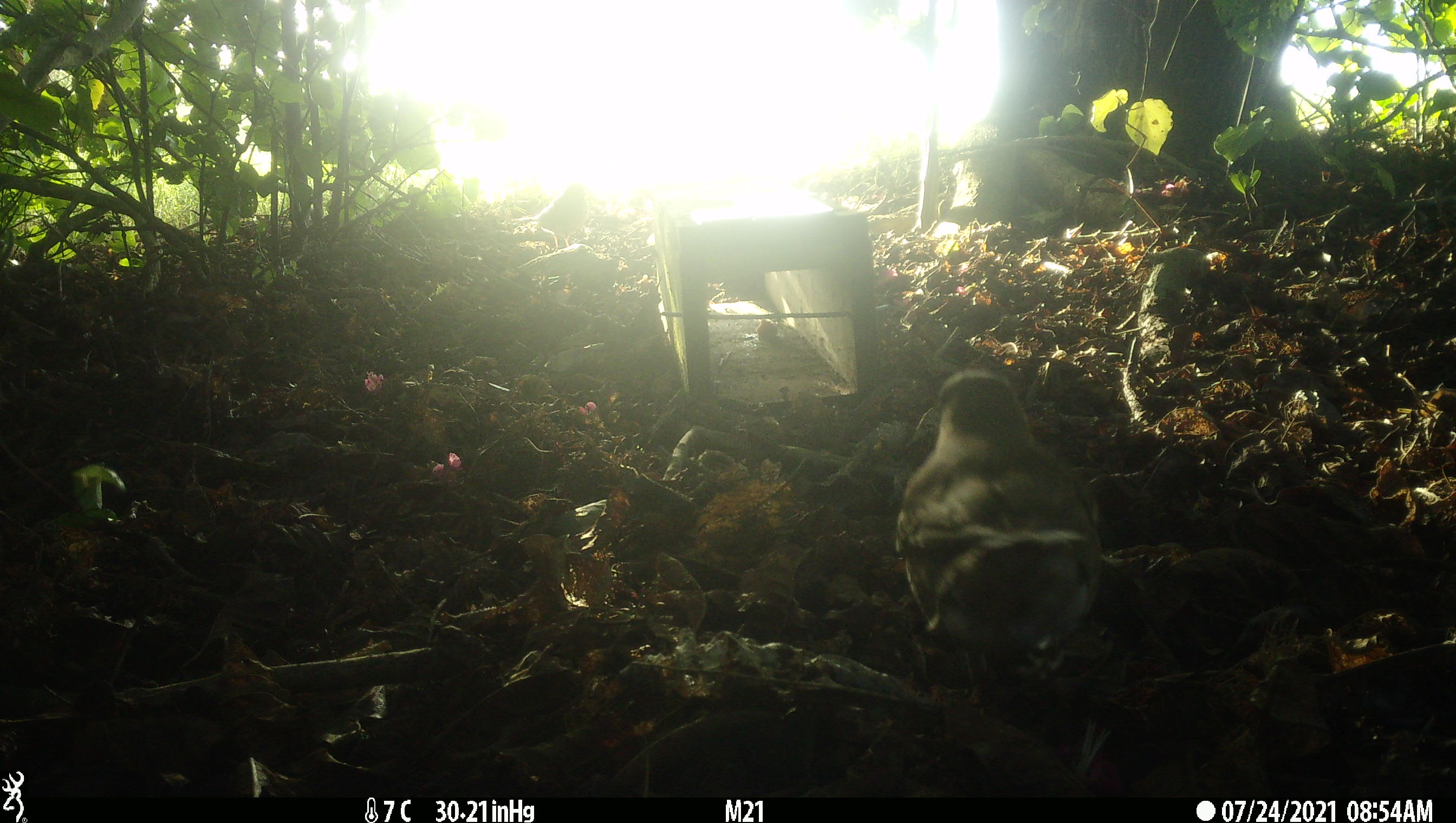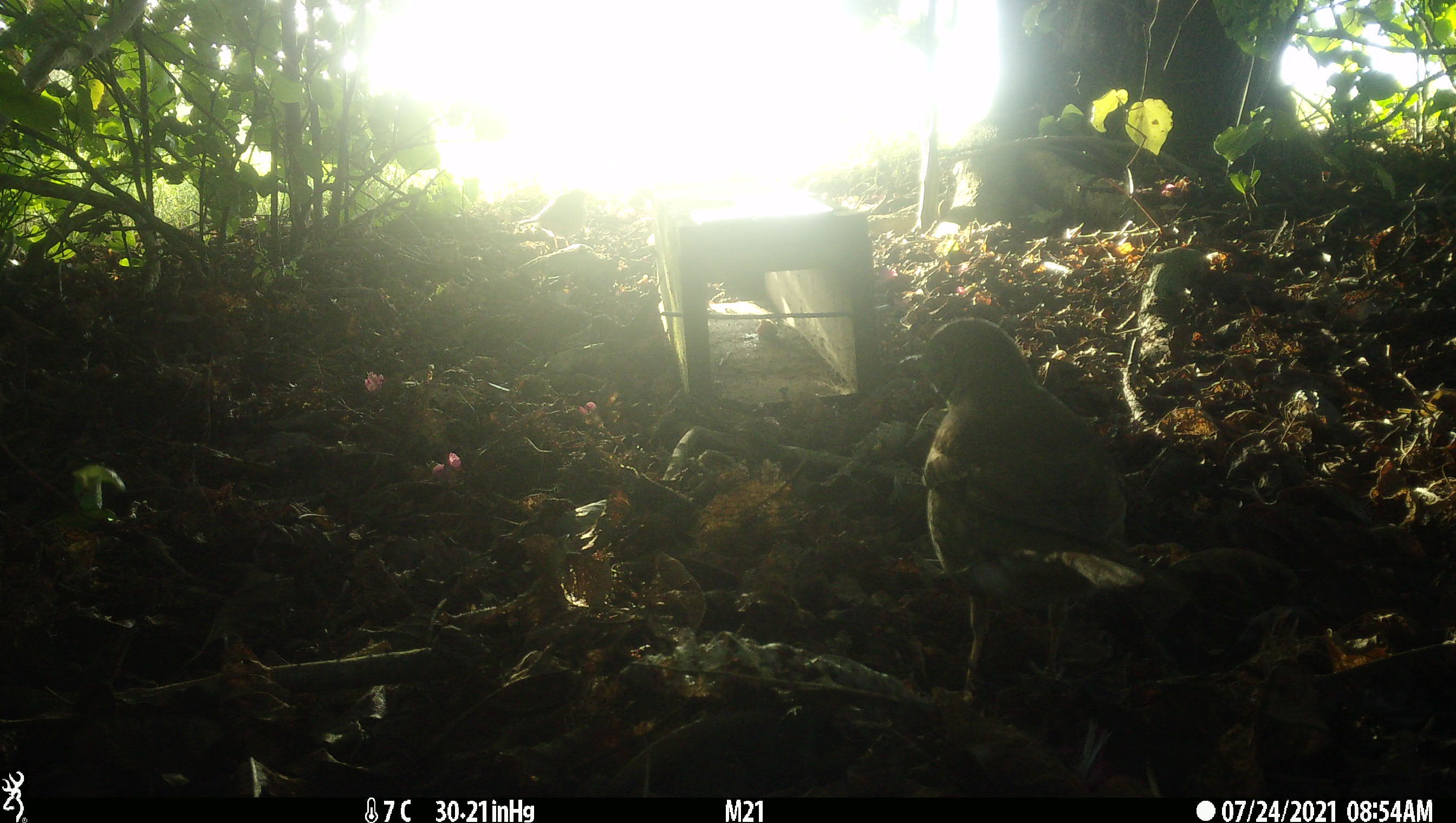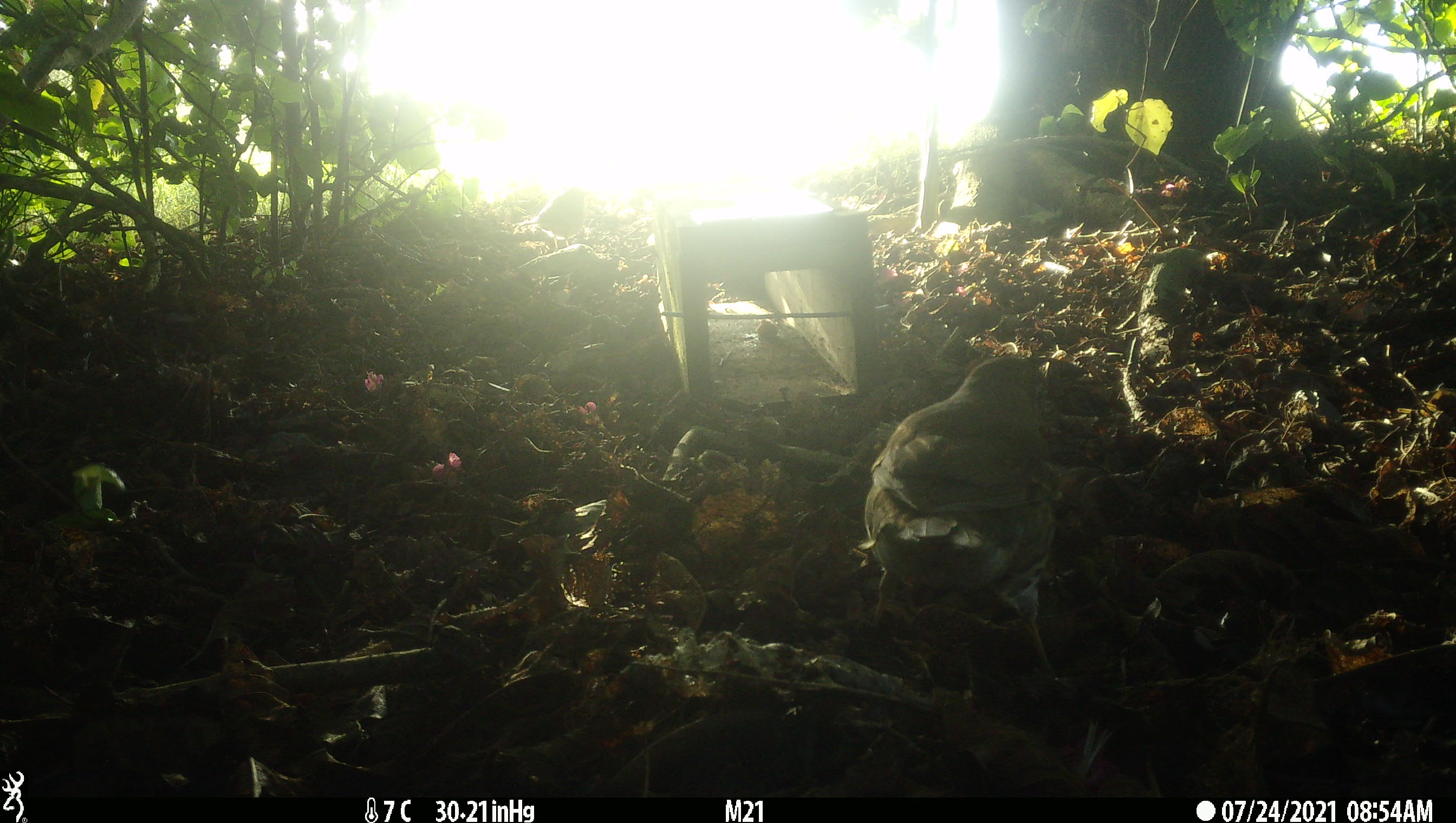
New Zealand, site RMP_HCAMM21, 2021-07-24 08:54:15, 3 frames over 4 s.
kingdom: Animalia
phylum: Chordata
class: Aves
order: Passeriformes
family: Turdidae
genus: Turdus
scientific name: Turdus philomelos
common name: song thrush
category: thrush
Thrush (song thrush) (Turdus philomelos).